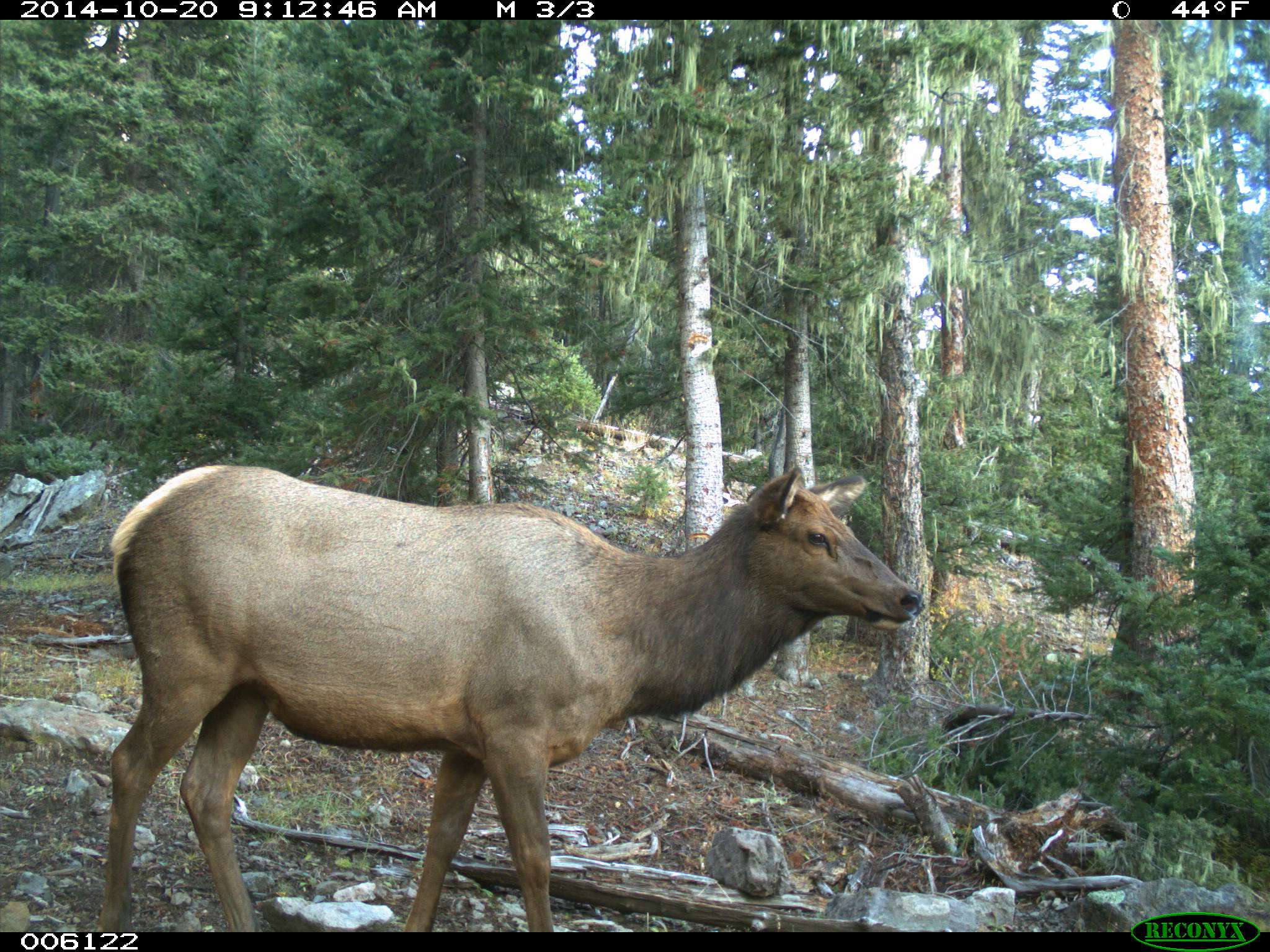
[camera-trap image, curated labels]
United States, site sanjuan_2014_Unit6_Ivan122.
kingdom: Animalia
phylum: Chordata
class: Mammalia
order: Artiodactyla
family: Cervidae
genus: Cervus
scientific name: Cervus elaphus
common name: red deer